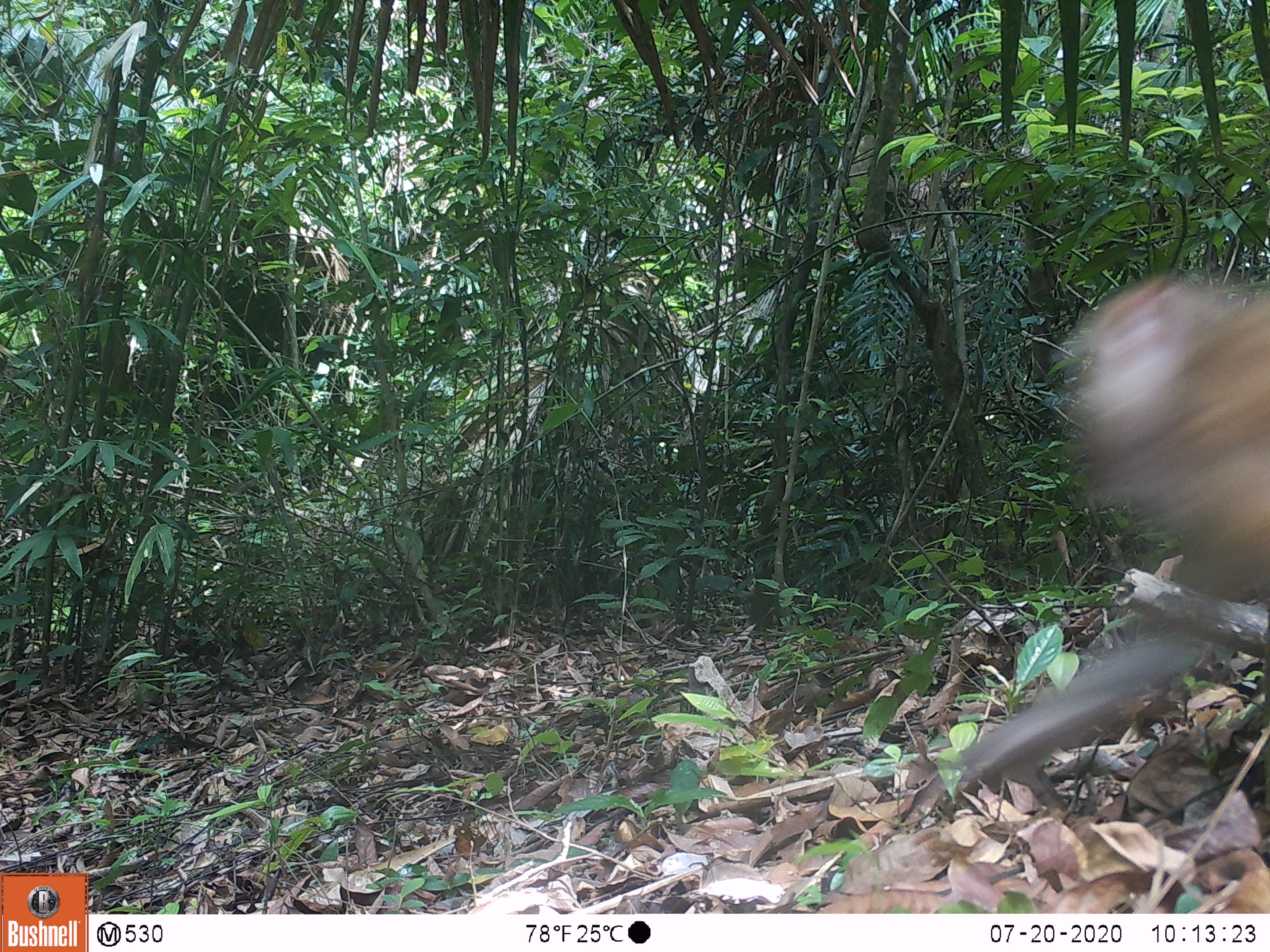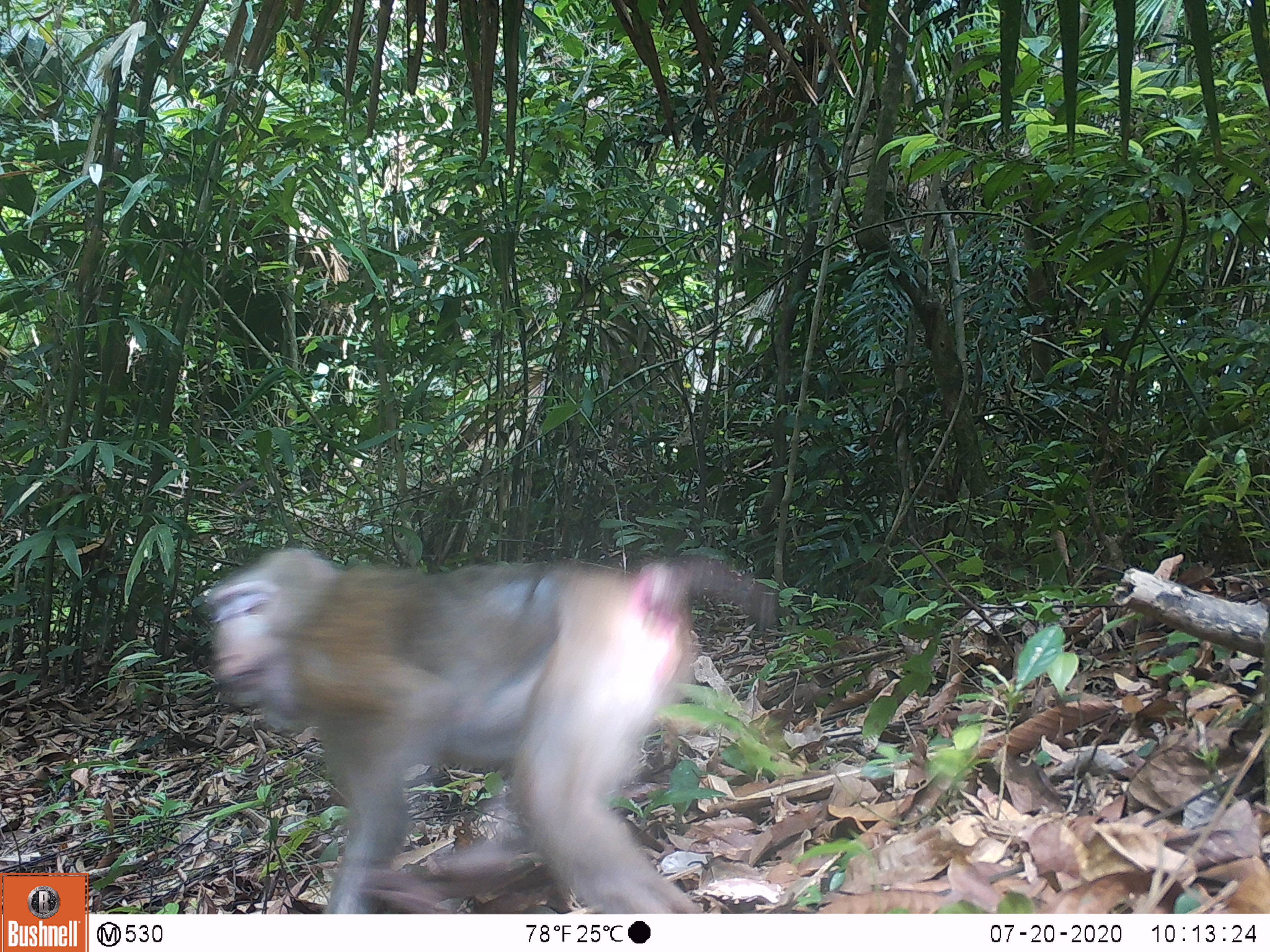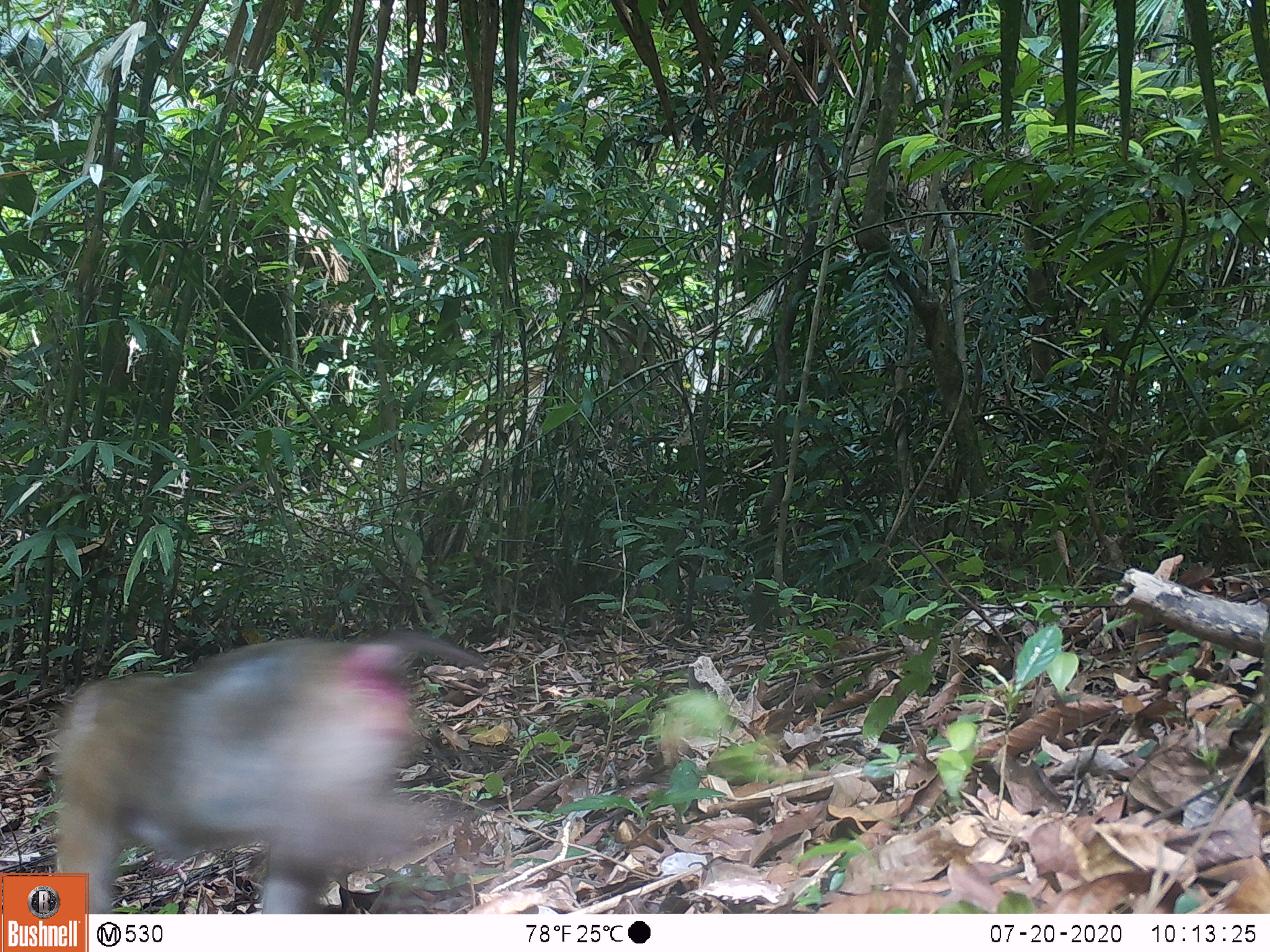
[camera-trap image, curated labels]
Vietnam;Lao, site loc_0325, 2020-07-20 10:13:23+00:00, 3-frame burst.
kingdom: Animalia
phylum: Chordata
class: Mammalia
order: Primates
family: Cercopithecidae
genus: Macaca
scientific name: Macaca nemestrina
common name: pig-tailed macaque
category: pig tailed macaque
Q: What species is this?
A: Pig tailed macaque (pig-tailed macaque) (Macaca nemestrina).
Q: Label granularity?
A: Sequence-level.